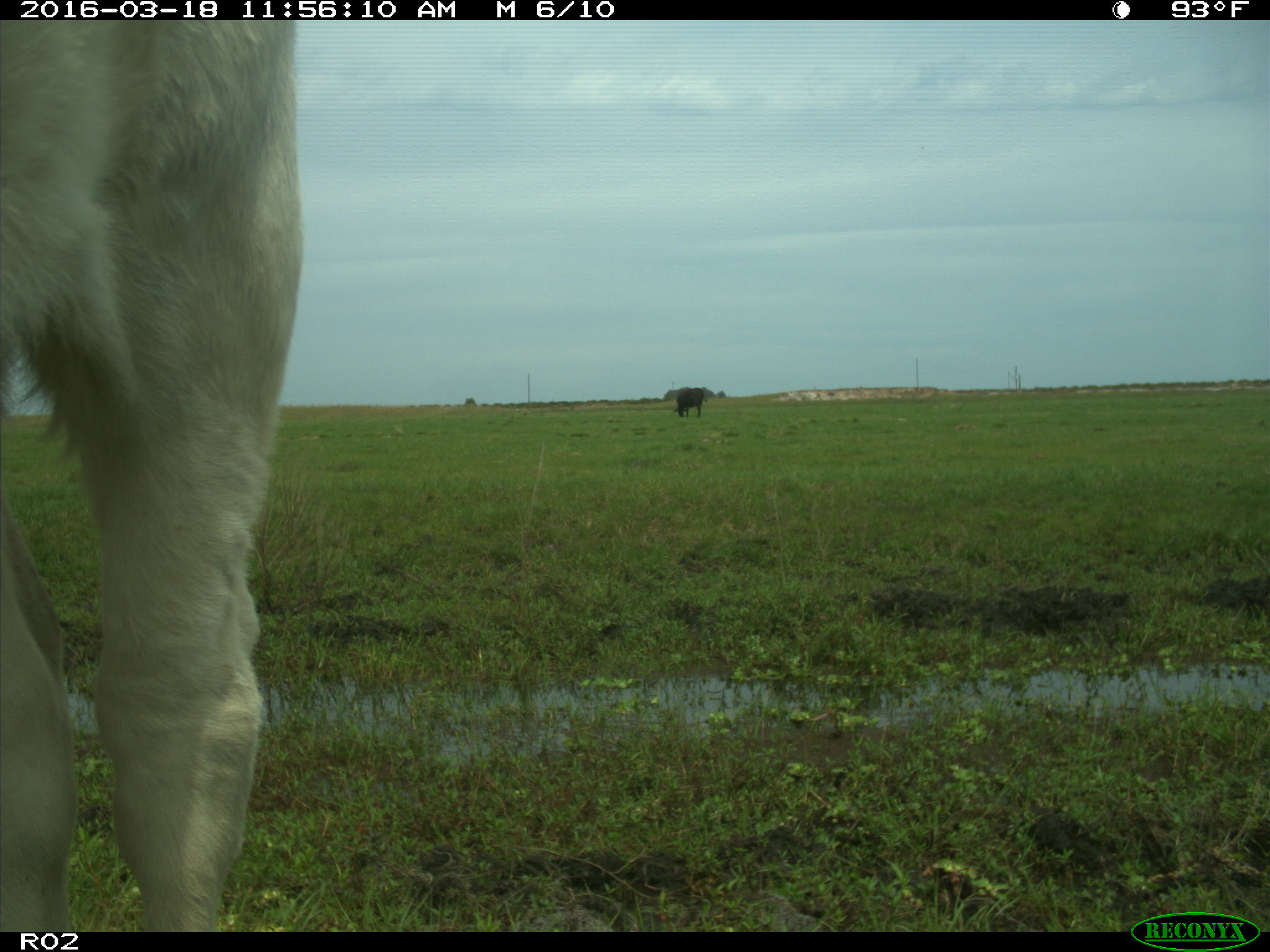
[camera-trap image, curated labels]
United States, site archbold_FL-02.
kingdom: Animalia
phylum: Chordata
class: Mammalia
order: Artiodactyla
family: Bovidae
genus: Bos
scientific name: Bos taurus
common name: domestic cow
Bos taurus (domestic cow).